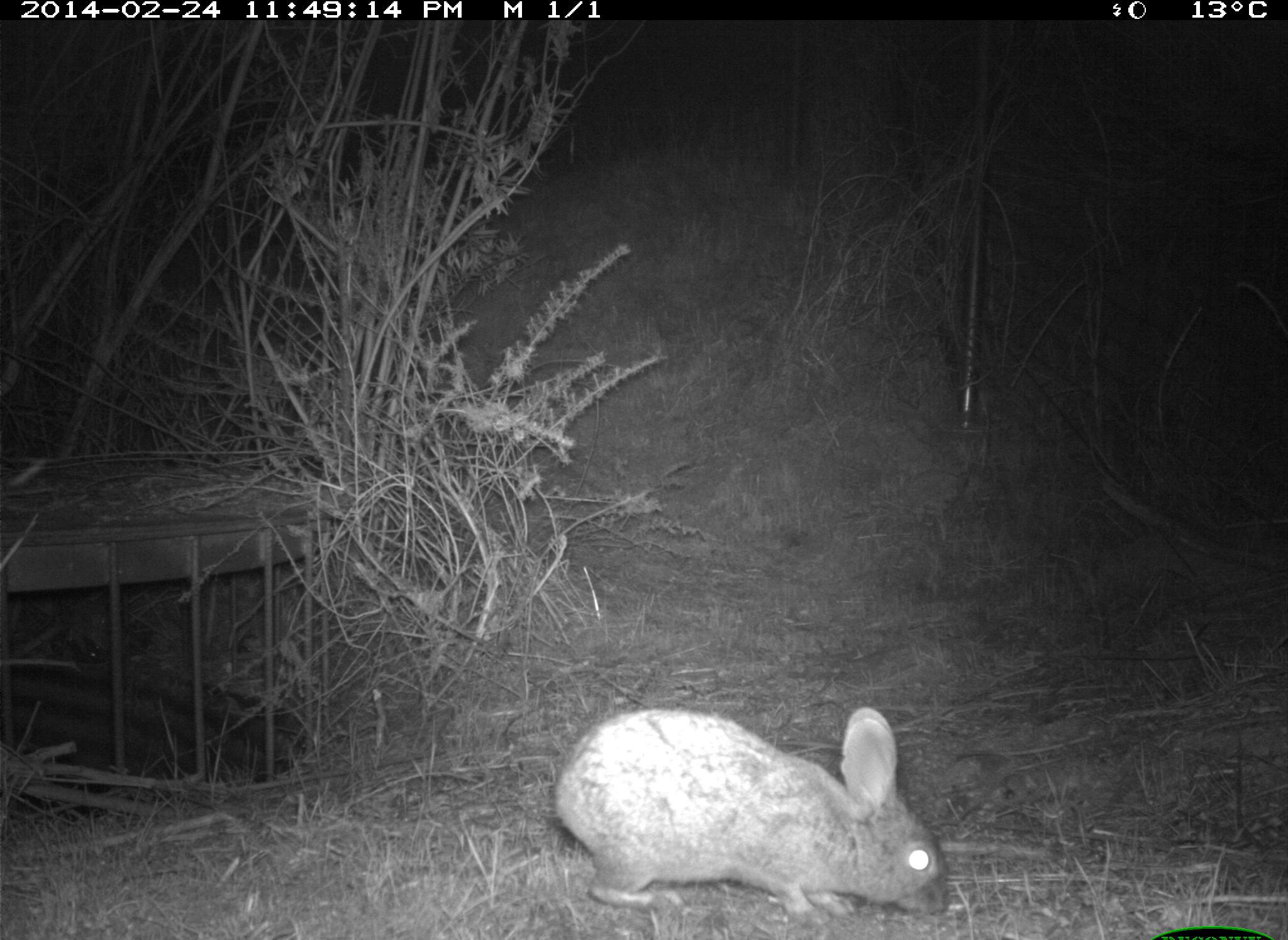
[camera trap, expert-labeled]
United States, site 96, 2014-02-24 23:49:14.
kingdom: Animalia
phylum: Chordata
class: Mammalia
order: Lagomorpha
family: Leporidae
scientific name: Leporidae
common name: rabbits and hares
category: rabbit